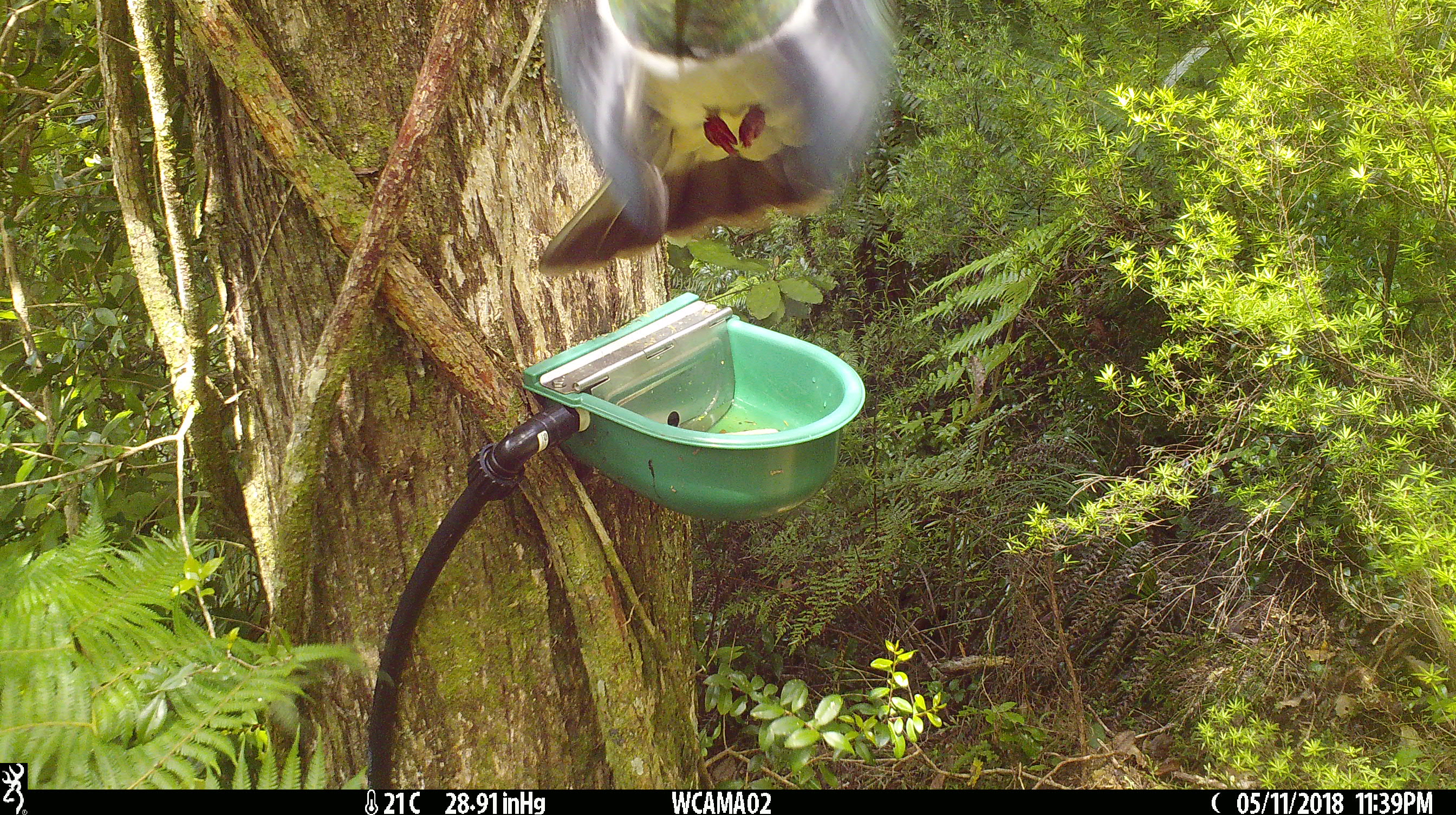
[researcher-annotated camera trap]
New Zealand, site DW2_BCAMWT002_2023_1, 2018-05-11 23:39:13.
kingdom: Animalia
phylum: Chordata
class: Aves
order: Columbiformes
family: Columbidae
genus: Hemiphaga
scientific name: Hemiphaga novaeseelandiae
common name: new zealand pigeon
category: kereru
Kereru (new zealand pigeon) (Hemiphaga novaeseelandiae).